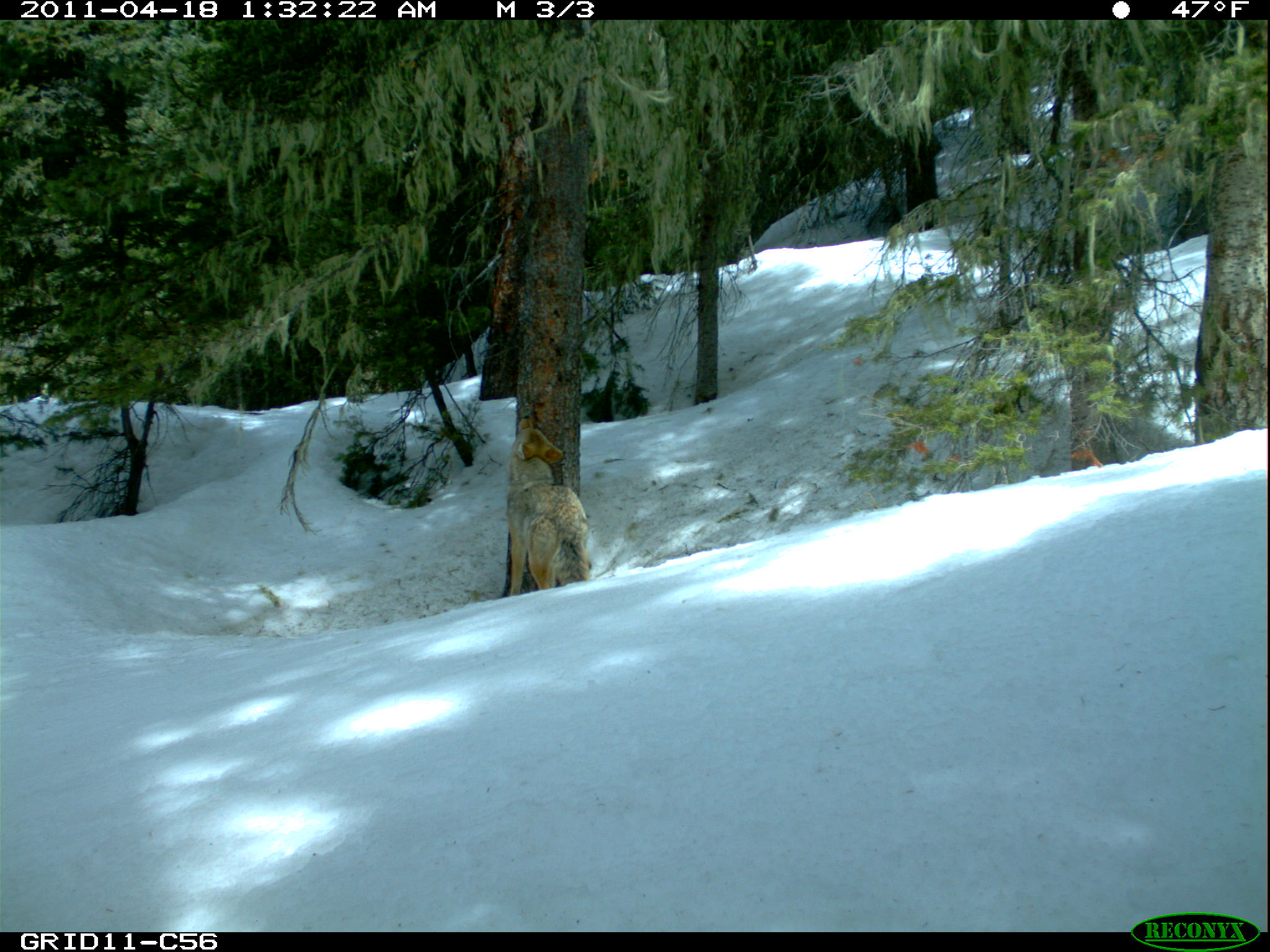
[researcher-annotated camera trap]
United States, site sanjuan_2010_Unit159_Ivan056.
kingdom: Animalia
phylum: Chordata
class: Mammalia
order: Carnivora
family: Canidae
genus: Canis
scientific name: Canis latrans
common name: coyote